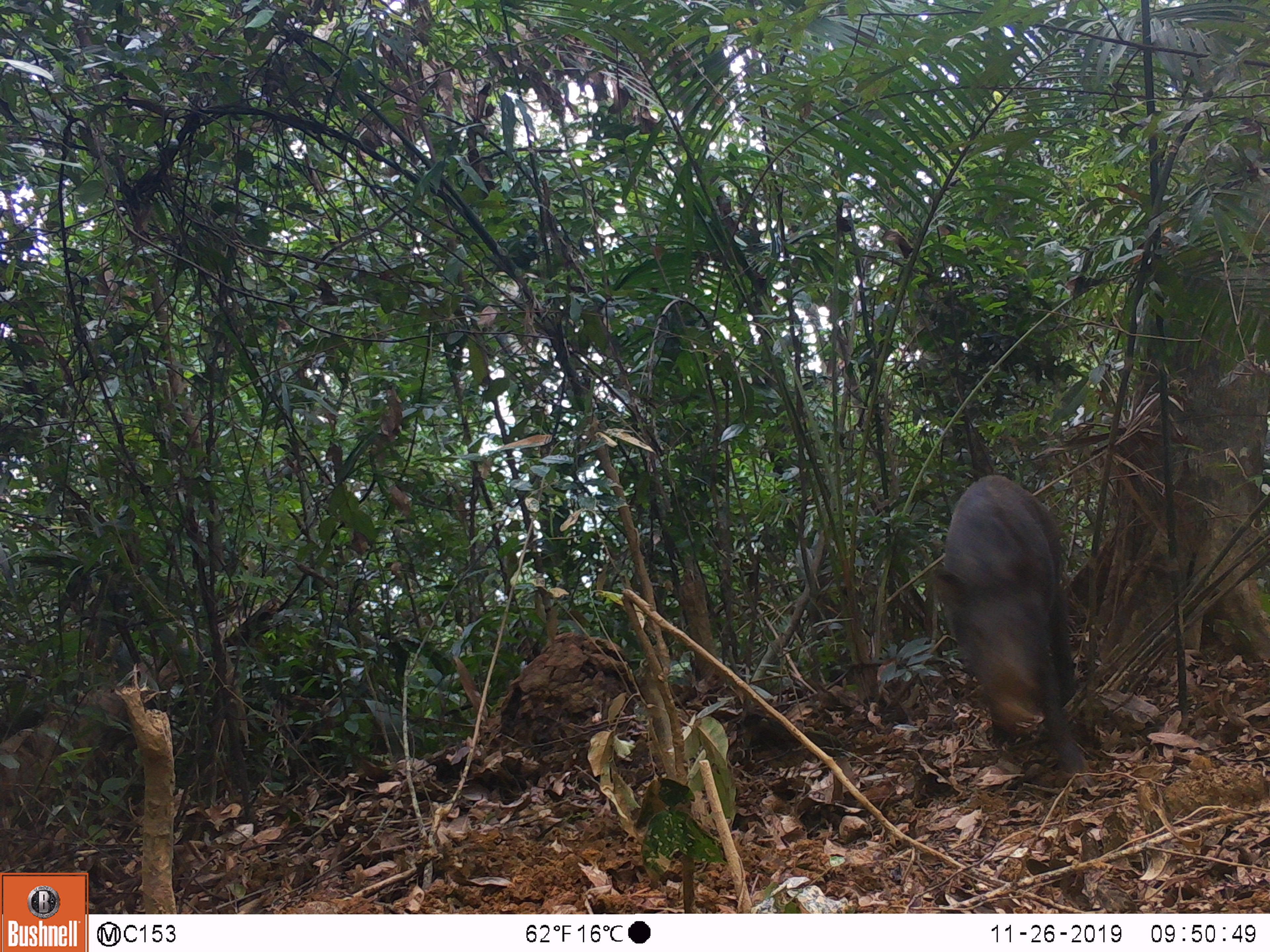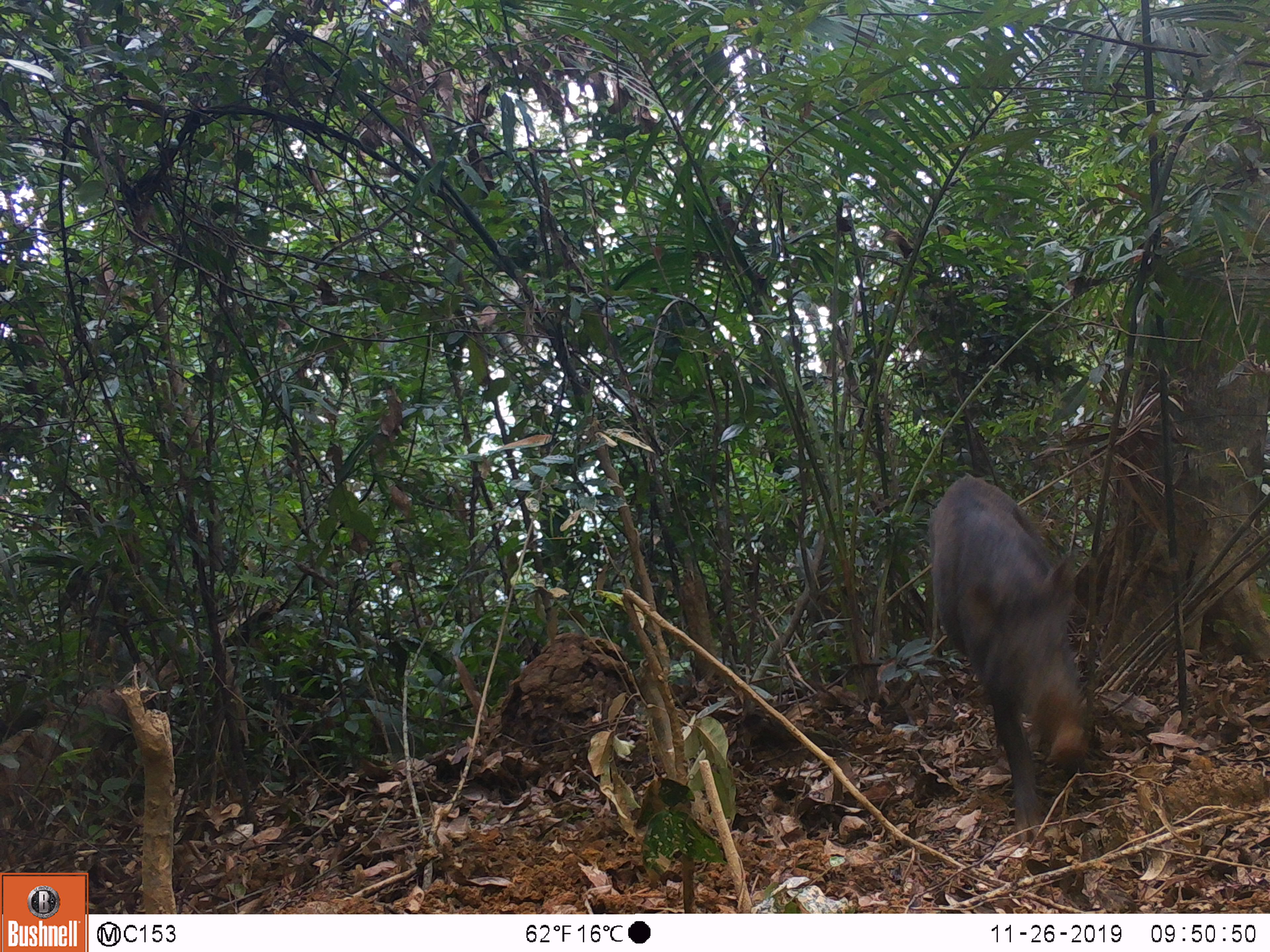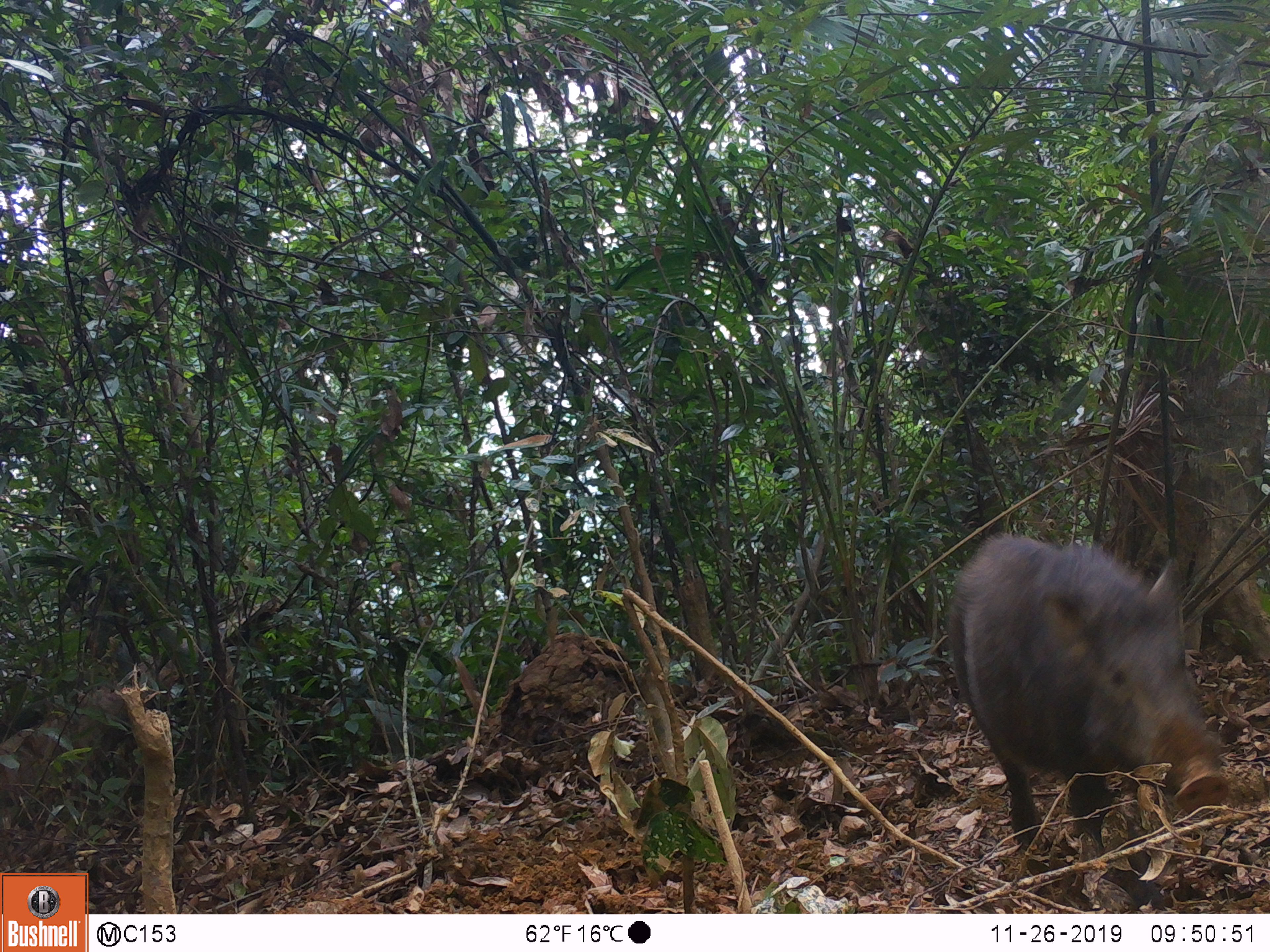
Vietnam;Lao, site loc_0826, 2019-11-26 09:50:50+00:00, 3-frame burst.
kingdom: Animalia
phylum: Chordata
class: Mammalia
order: Artiodactyla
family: Suidae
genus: Sus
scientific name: Sus scrofa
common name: eurasian wild pig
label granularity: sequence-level